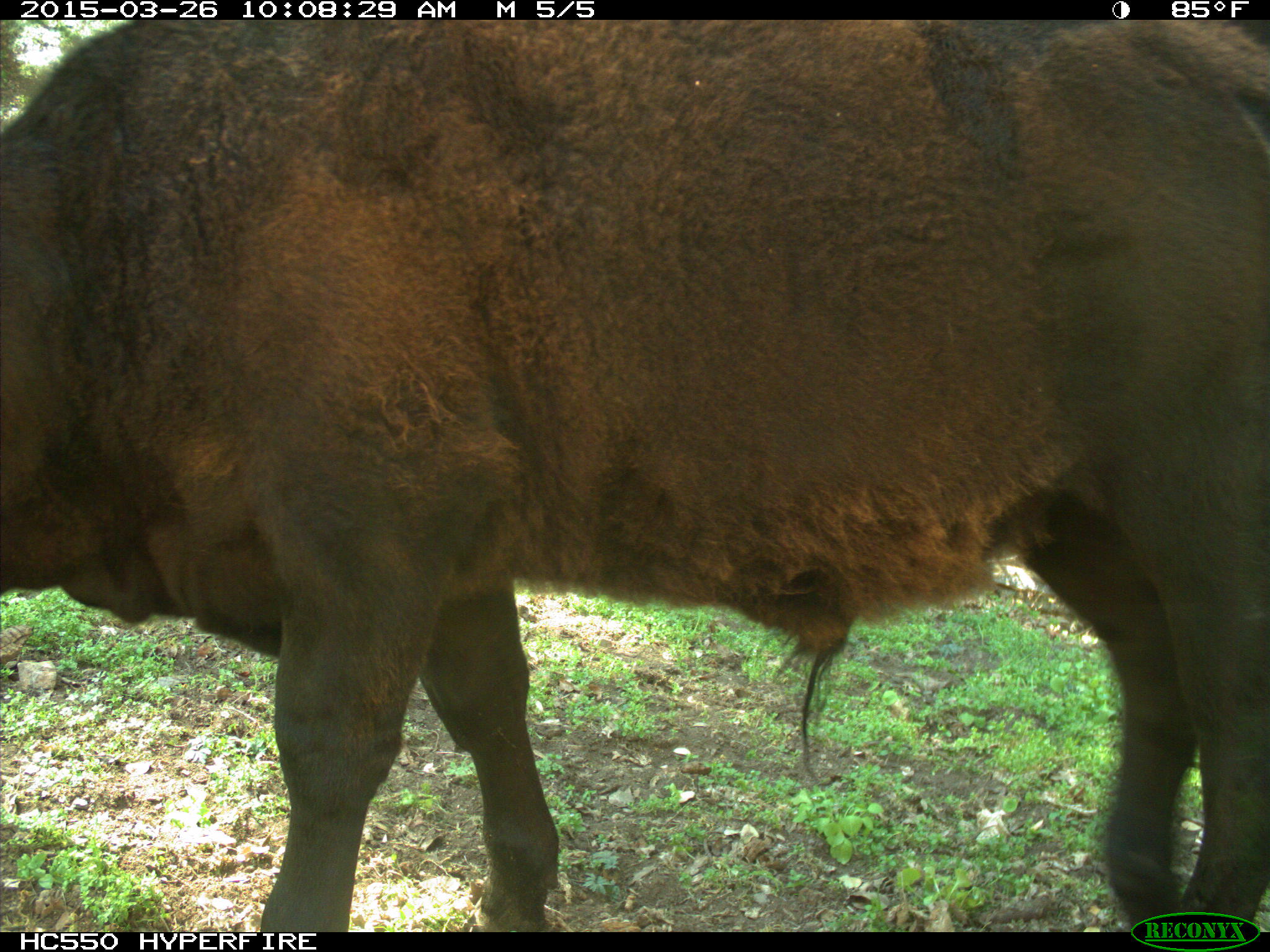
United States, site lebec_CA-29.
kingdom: Animalia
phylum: Chordata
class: Mammalia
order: Artiodactyla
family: Bovidae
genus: Bos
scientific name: Bos taurus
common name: domestic cow